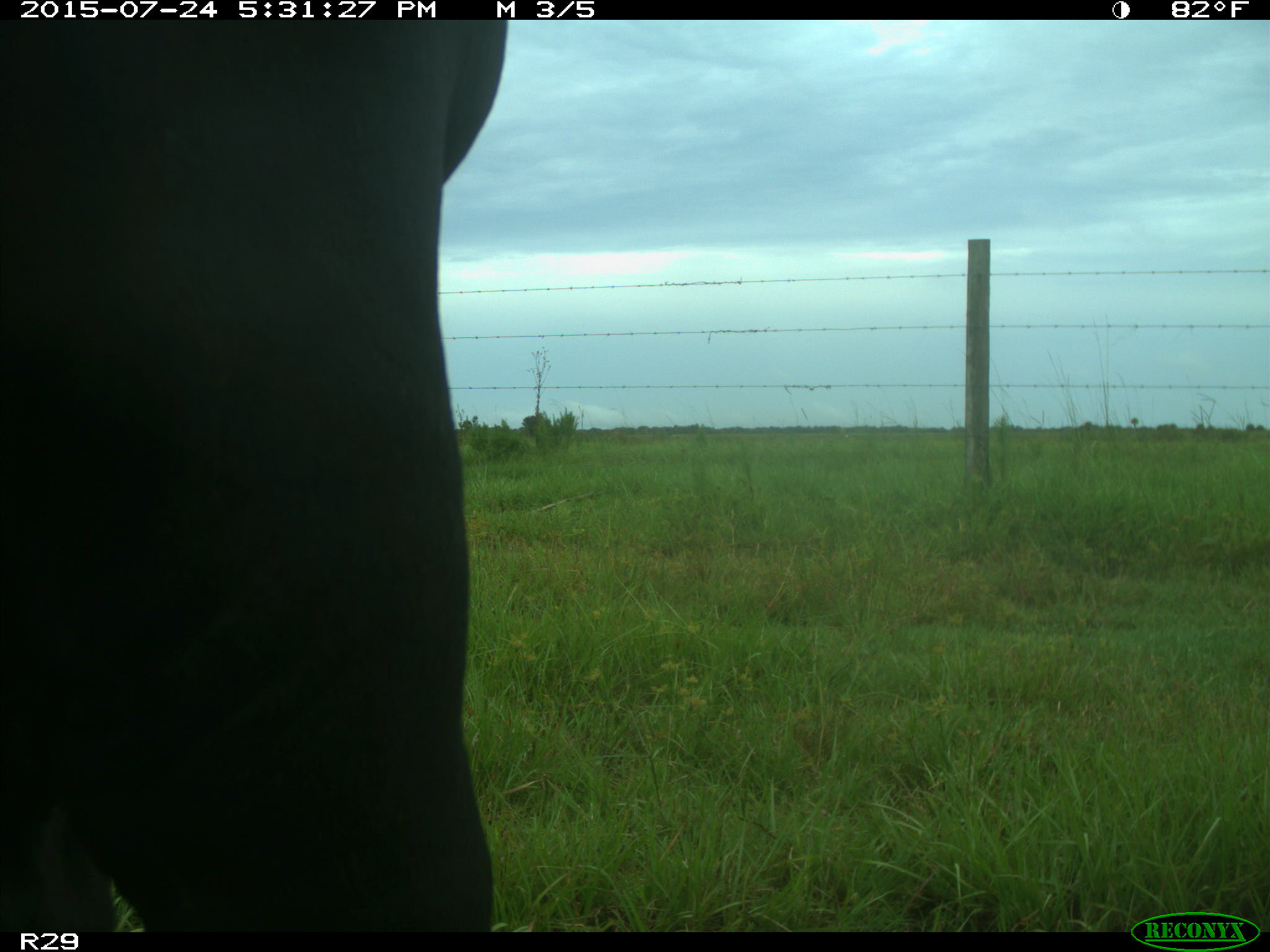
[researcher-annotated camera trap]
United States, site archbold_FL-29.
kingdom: Animalia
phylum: Chordata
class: Mammalia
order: Artiodactyla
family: Bovidae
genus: Bos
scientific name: Bos taurus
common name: domestic cow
Bos taurus (domestic cow).